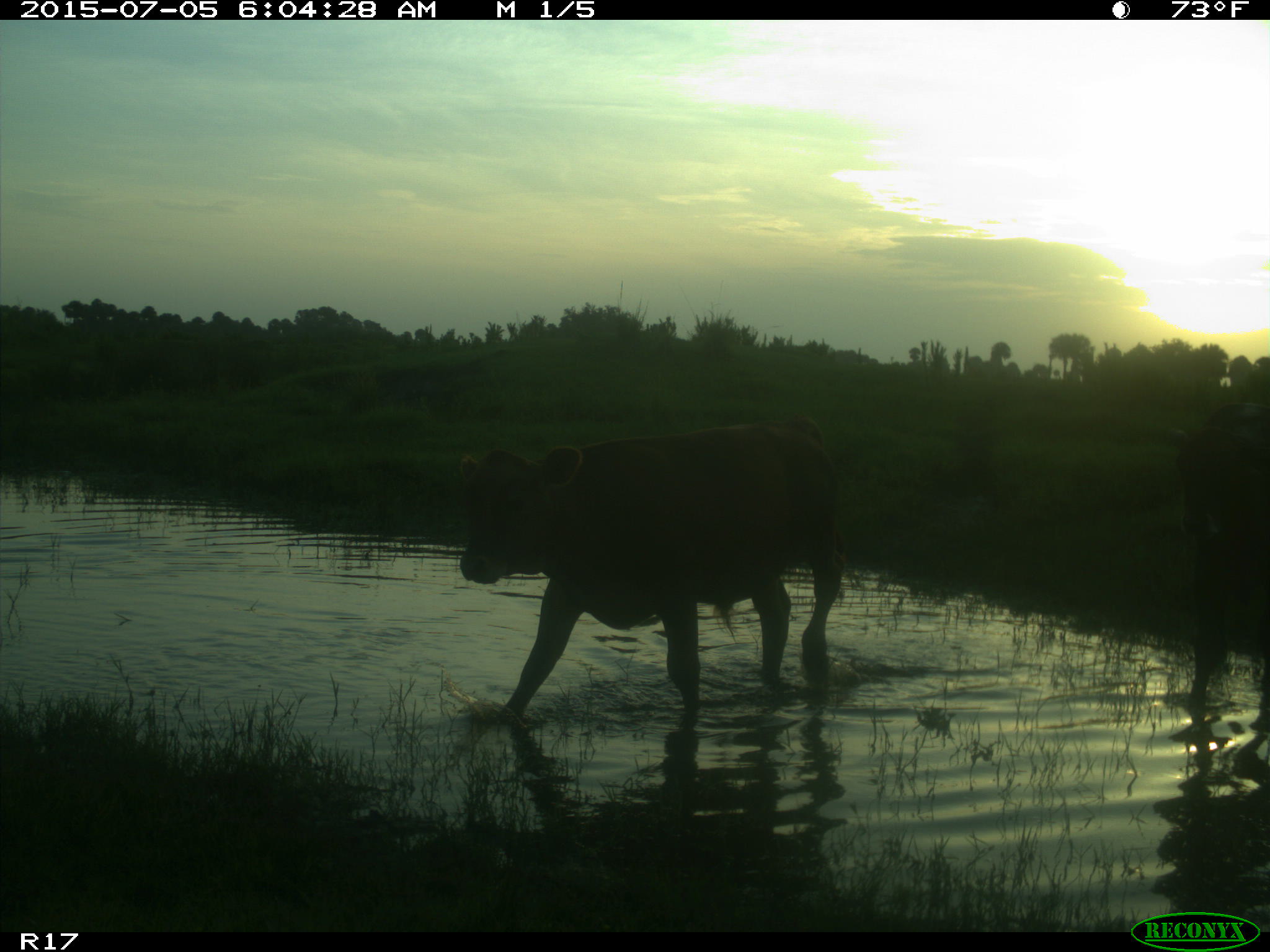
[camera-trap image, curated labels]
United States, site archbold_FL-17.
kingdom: Animalia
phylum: Chordata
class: Mammalia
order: Artiodactyla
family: Bovidae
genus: Bos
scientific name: Bos taurus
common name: domestic cow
Bos taurus (domestic cow).